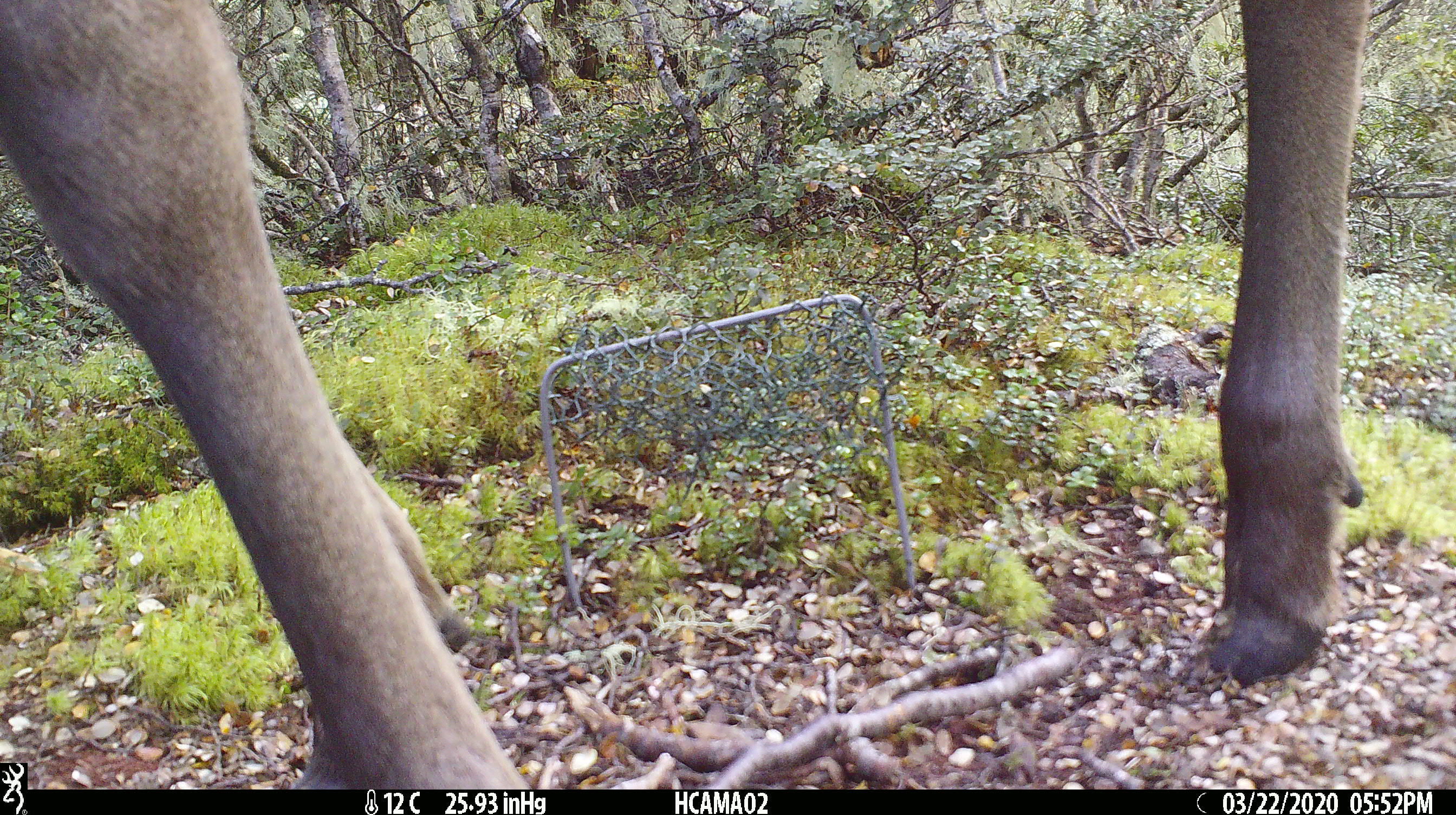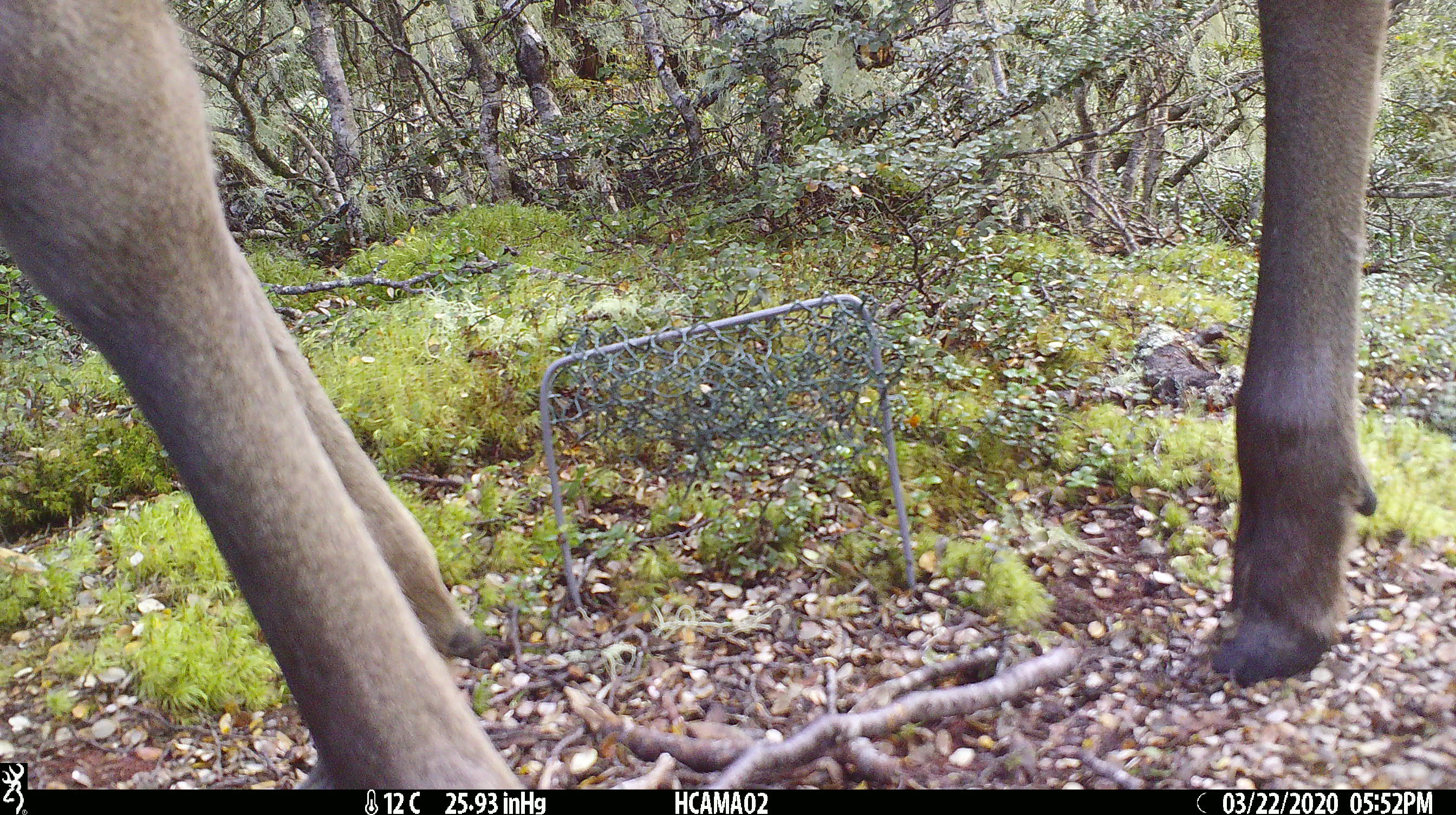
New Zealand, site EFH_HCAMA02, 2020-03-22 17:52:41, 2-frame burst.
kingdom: Animalia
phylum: Chordata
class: Mammalia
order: Artiodactyla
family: Cervidae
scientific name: Cervidae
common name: deer